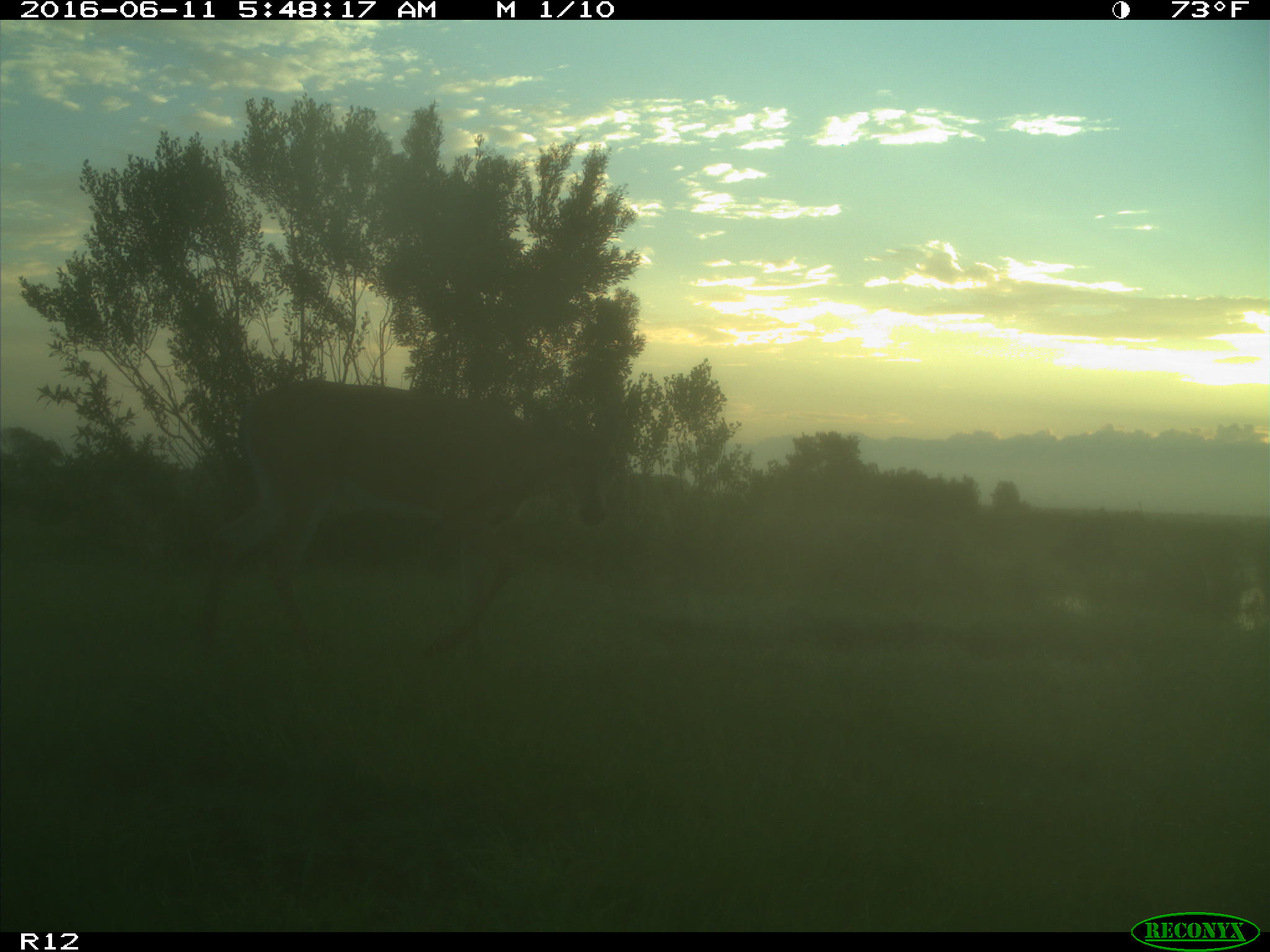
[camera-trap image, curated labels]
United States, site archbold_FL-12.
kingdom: Animalia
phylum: Chordata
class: Mammalia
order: Artiodactyla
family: Cervidae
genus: Odocoileus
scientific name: Odocoileus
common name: deer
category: unidentified deer